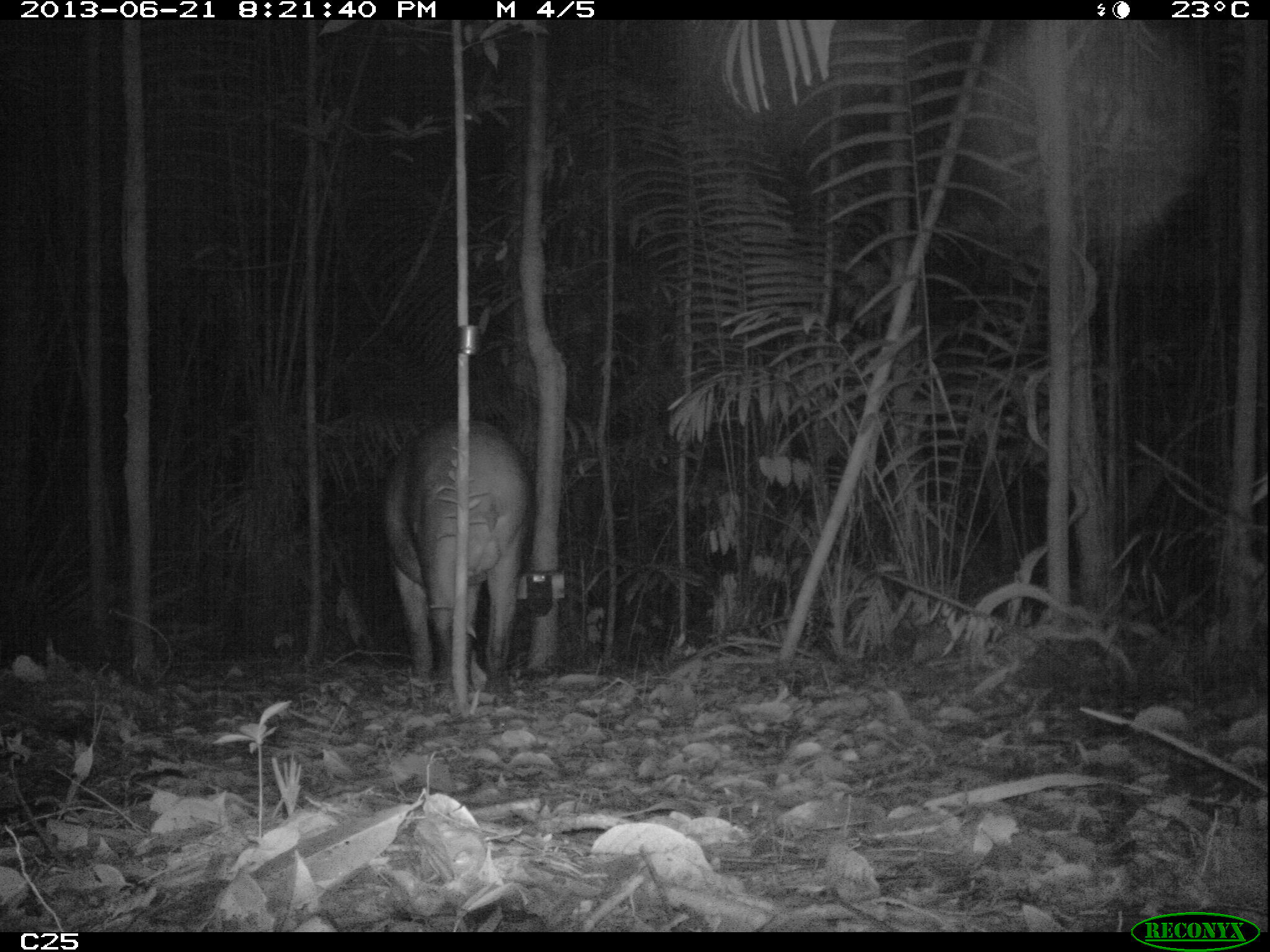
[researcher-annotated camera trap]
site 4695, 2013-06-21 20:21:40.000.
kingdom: Animalia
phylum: Chordata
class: Mammalia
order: Perissodactyla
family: Tapiridae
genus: Tapirus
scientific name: Tapirus terrestris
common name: south american tapir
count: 1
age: adult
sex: male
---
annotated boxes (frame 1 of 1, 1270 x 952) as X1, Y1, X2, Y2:
tapirus terrestris: 379, 417, 531, 696